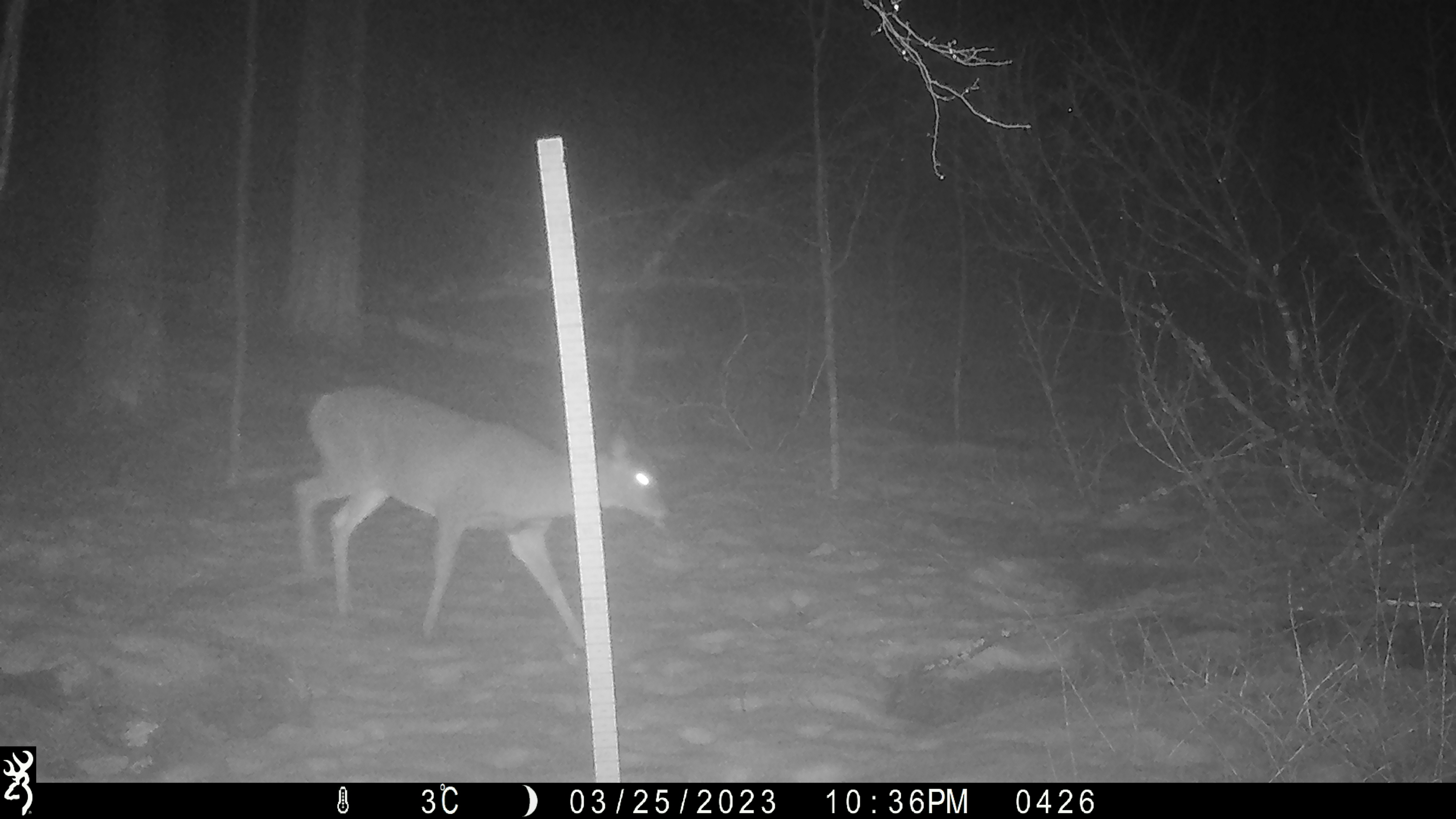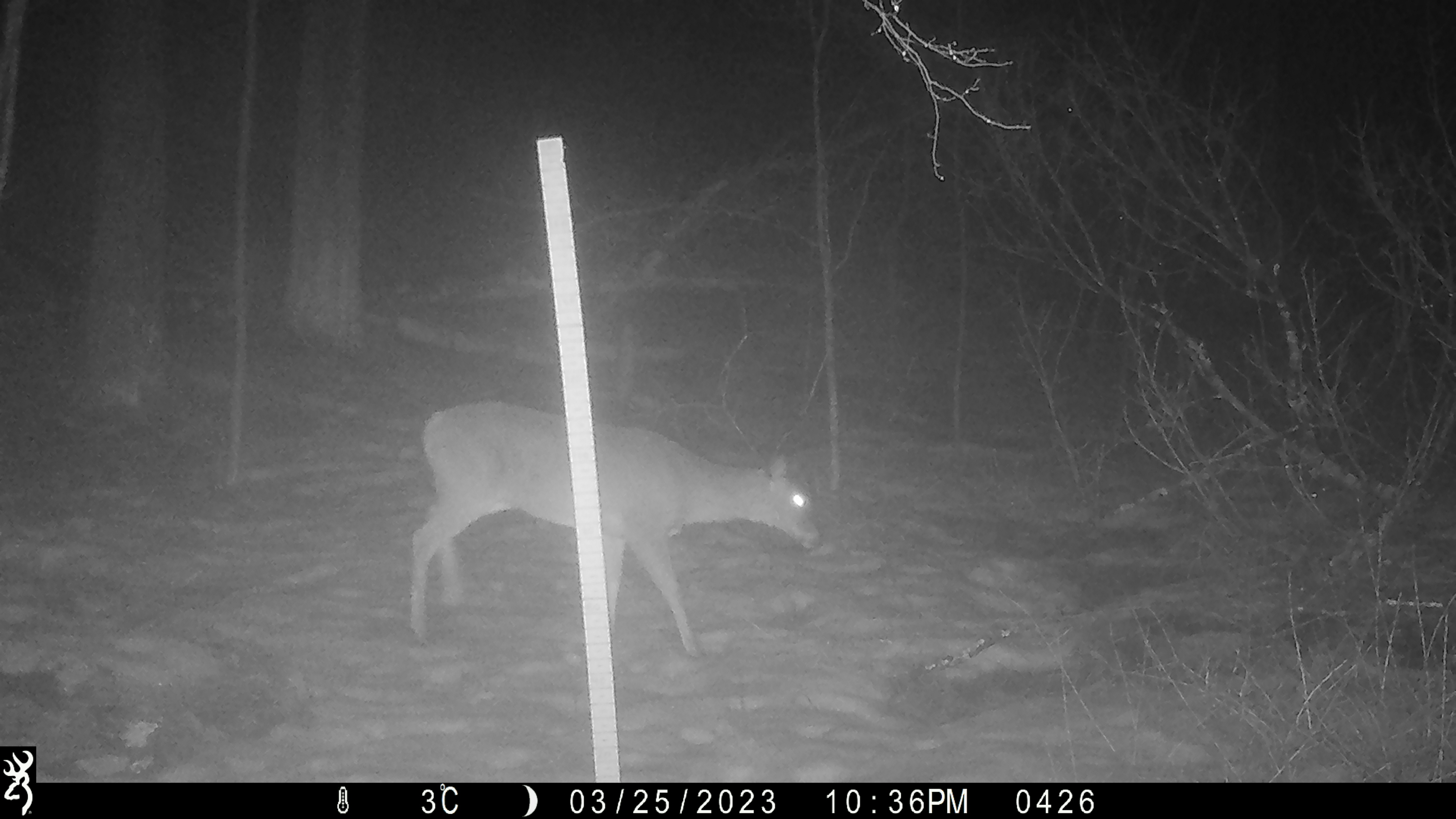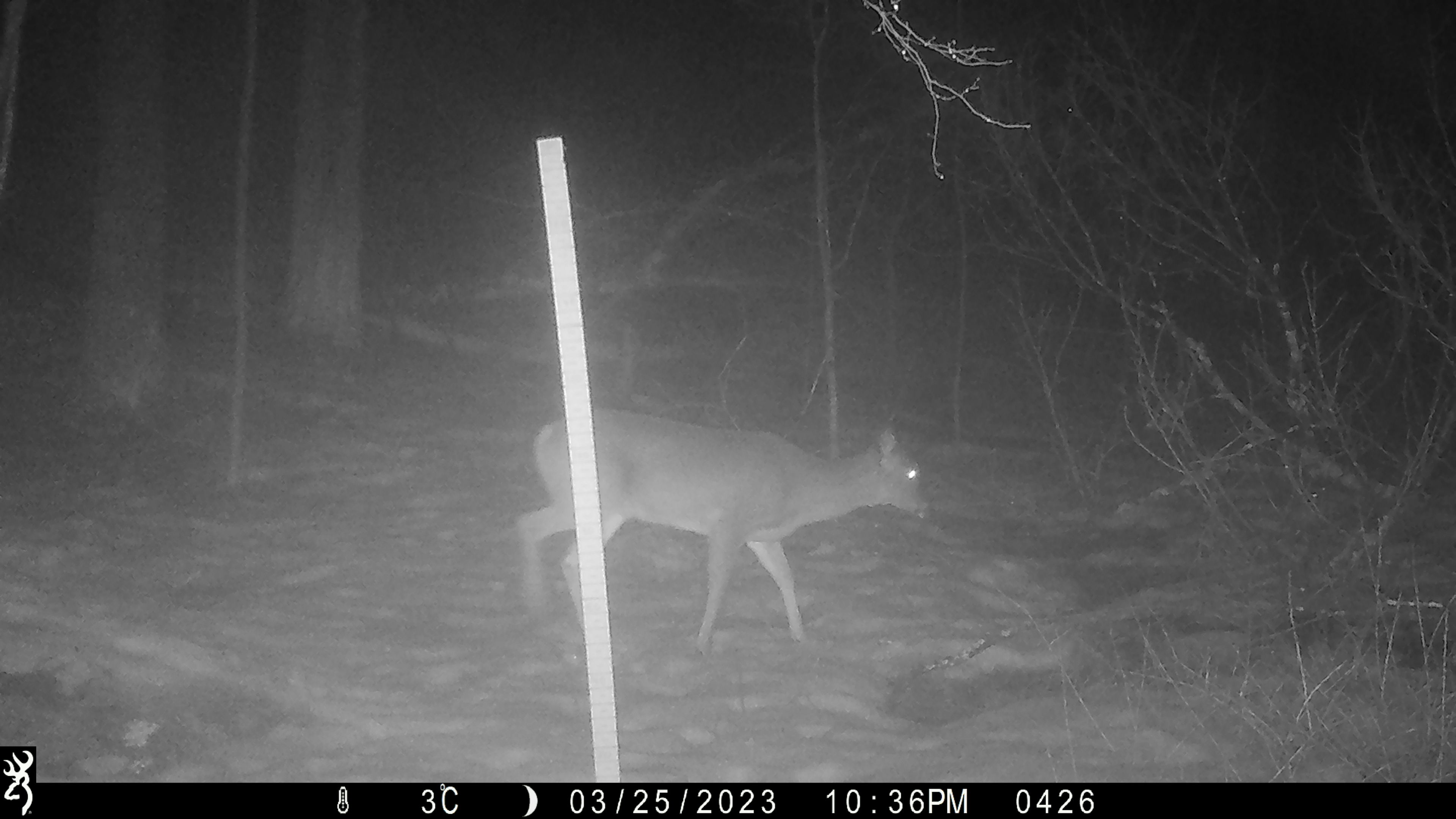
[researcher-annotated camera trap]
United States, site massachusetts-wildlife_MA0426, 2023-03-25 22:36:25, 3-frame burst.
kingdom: Animalia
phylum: Chordata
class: Mammalia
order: Artiodactyla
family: Cervidae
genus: Odocoileus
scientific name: Odocoileus virginianus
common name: white-tailed deer